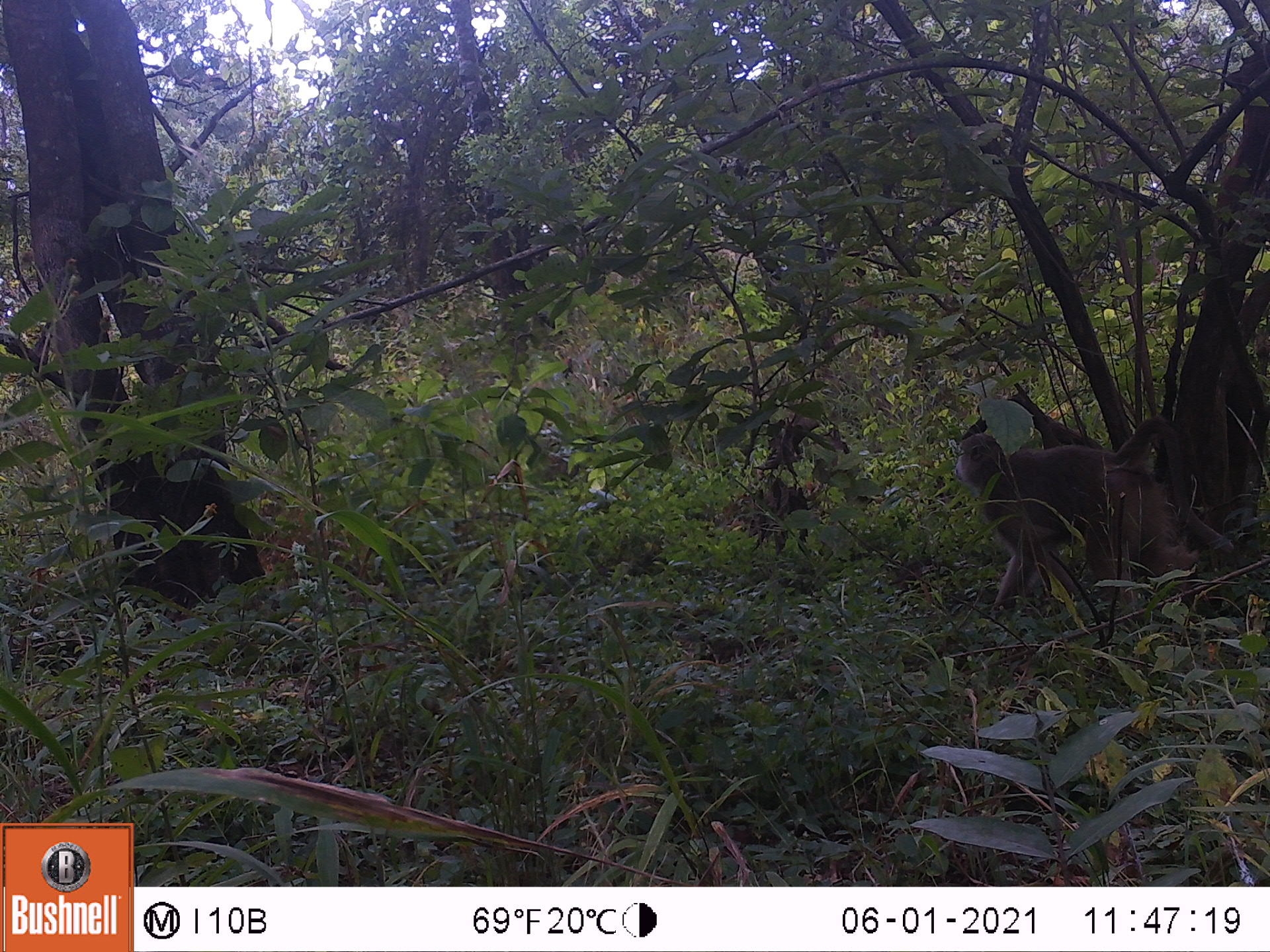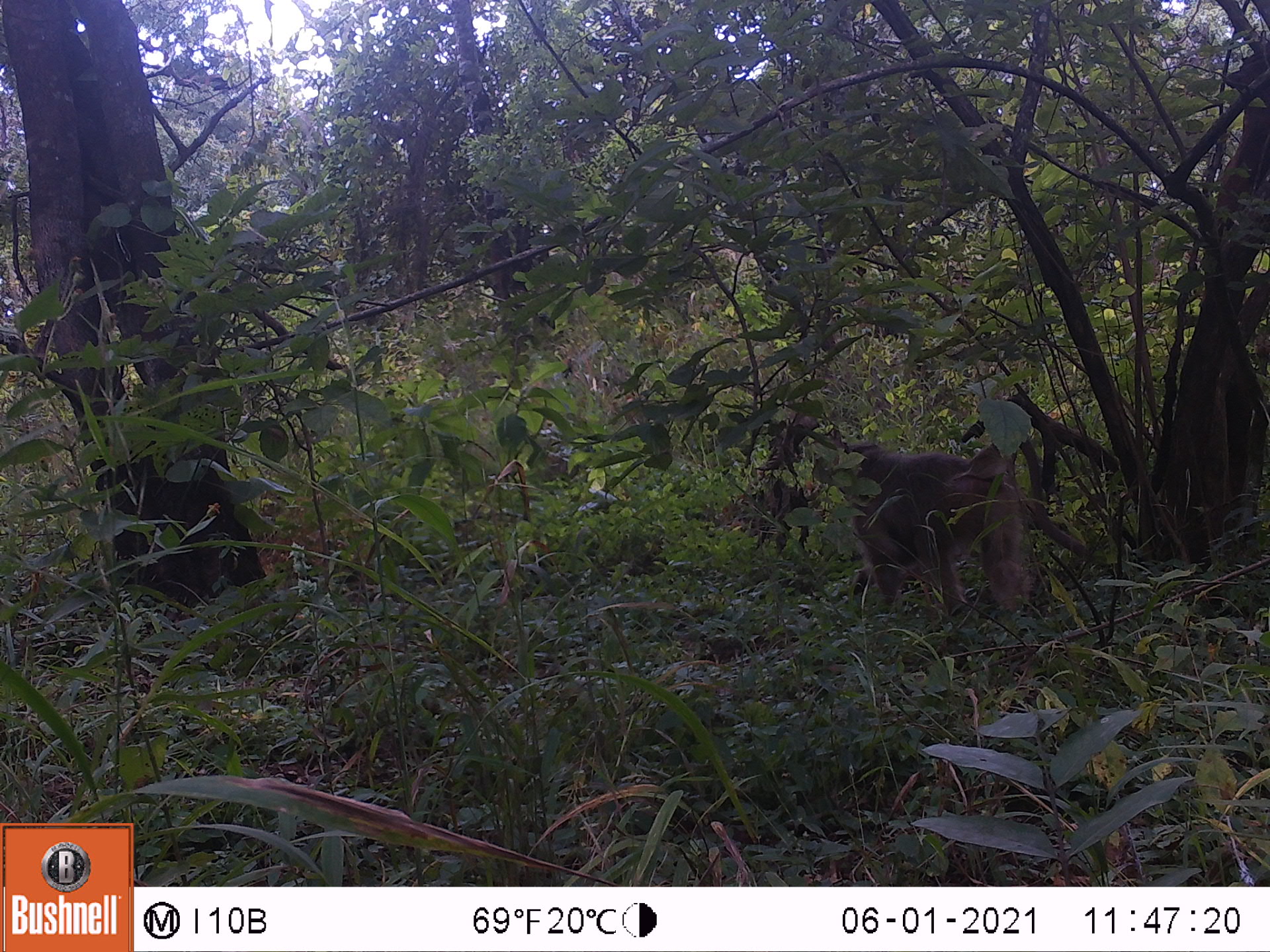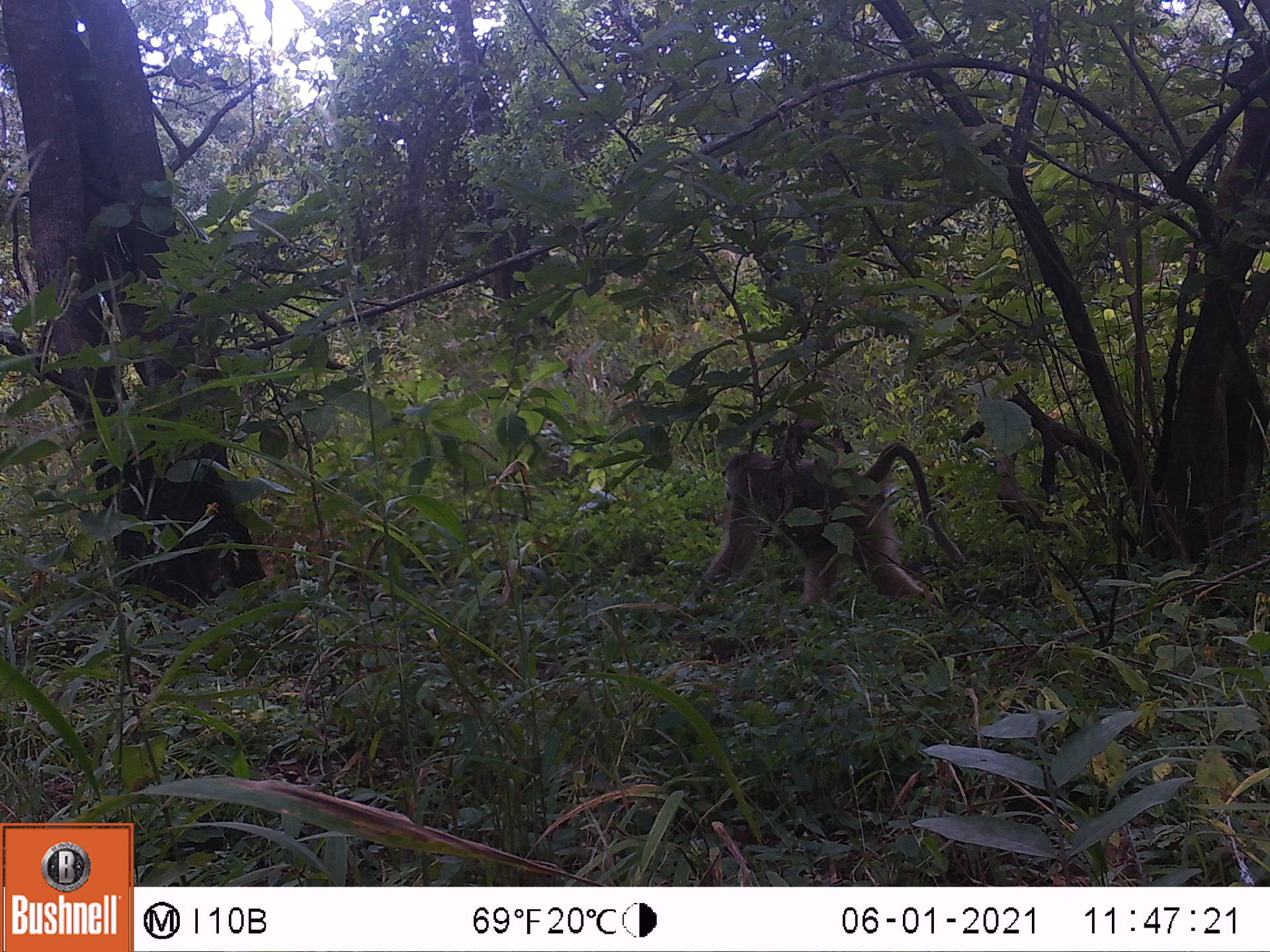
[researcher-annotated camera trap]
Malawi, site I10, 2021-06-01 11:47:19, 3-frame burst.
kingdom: Animalia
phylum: Chordata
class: Mammalia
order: Primates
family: Cercopithecidae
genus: Papio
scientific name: Papio cynocephalus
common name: yellow baboon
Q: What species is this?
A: Yellow baboon (Papio cynocephalus).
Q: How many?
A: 1.